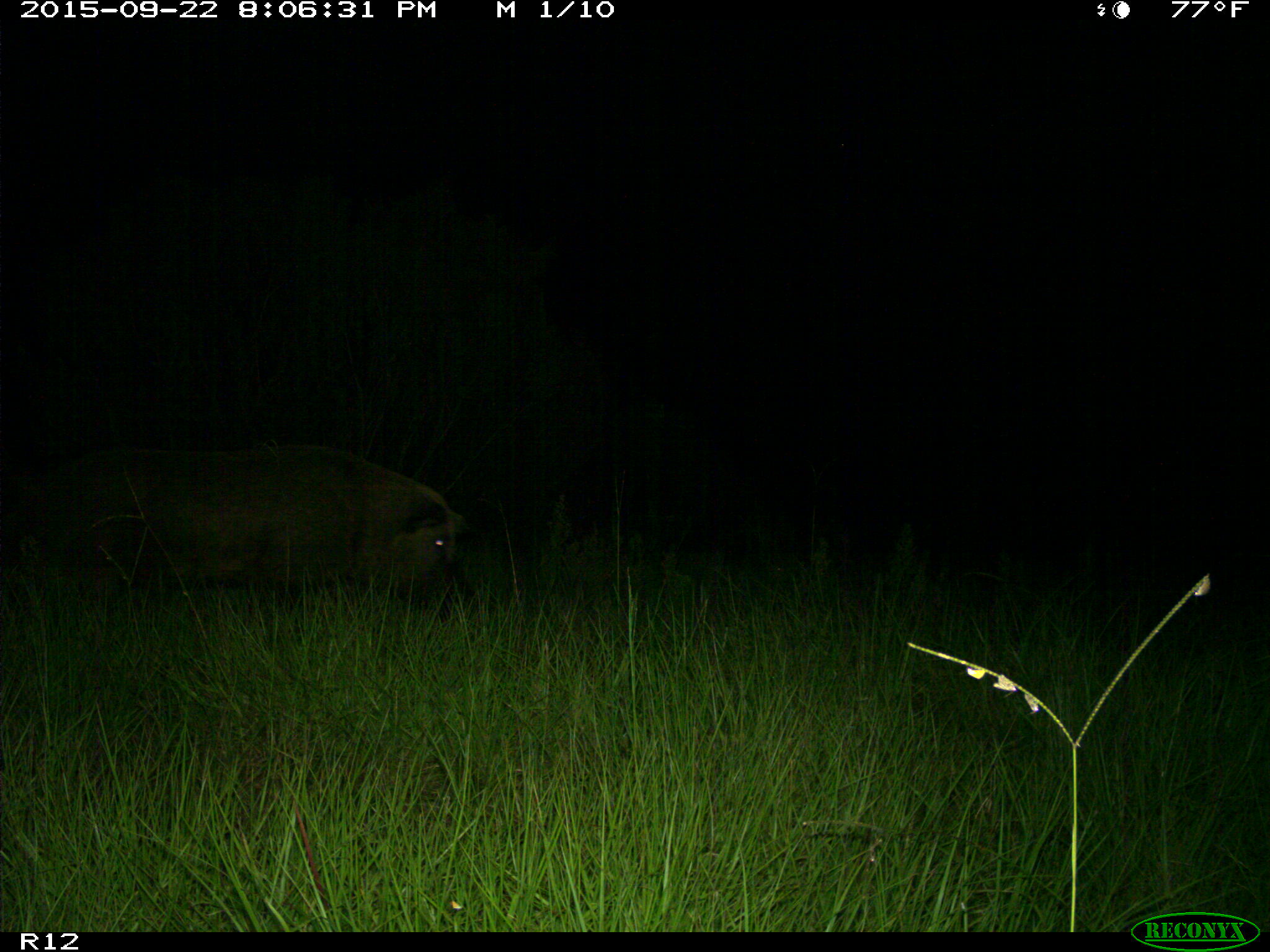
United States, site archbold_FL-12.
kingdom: Animalia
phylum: Chordata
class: Mammalia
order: Artiodactyla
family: Suidae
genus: Sus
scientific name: Sus scrofa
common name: wild boar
Sus scrofa (wild boar).